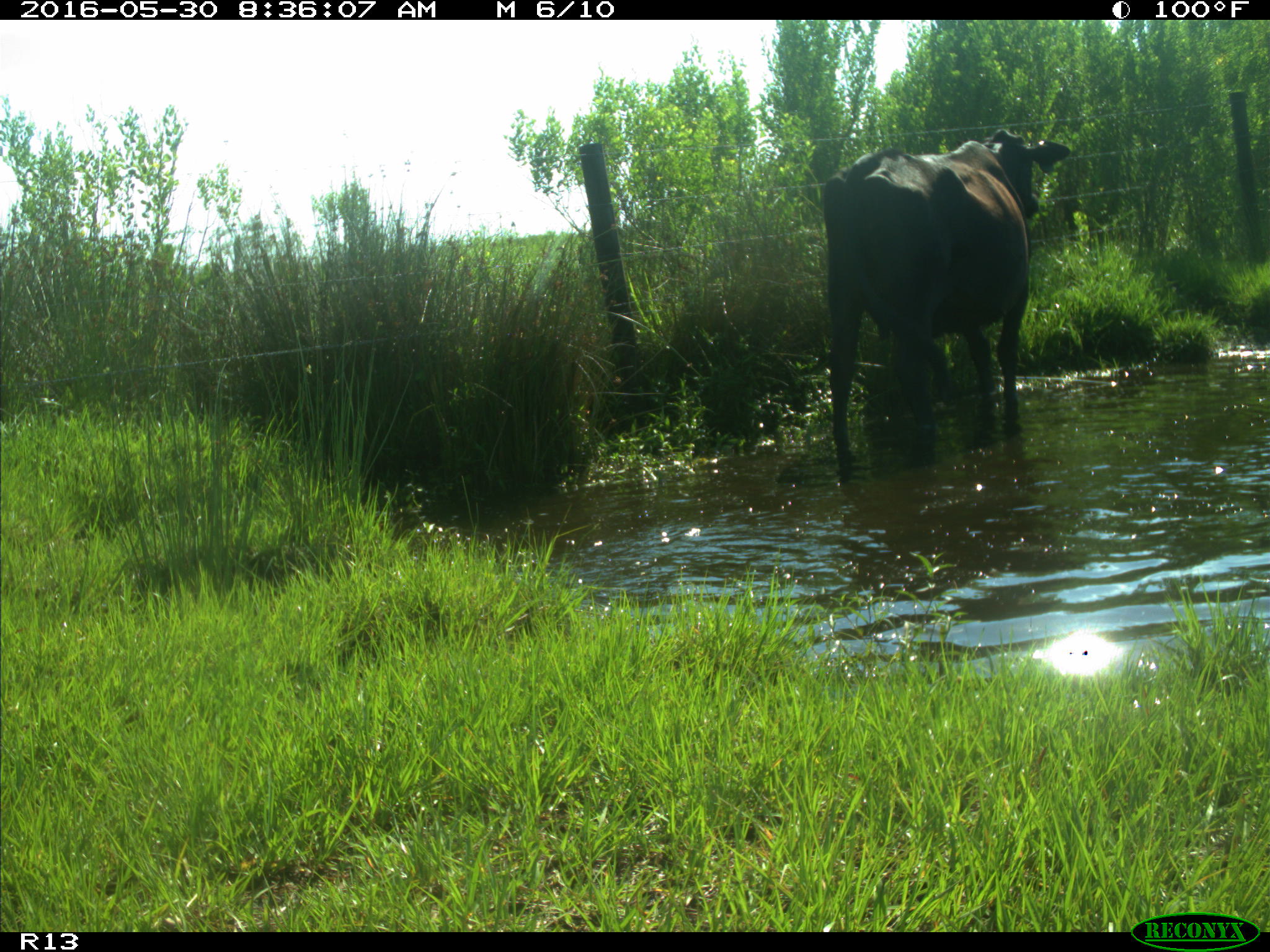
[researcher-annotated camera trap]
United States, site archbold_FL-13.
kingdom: Animalia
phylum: Chordata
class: Mammalia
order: Artiodactyla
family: Bovidae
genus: Bos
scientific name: Bos taurus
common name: domestic cow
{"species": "Bos taurus (domestic cow)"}